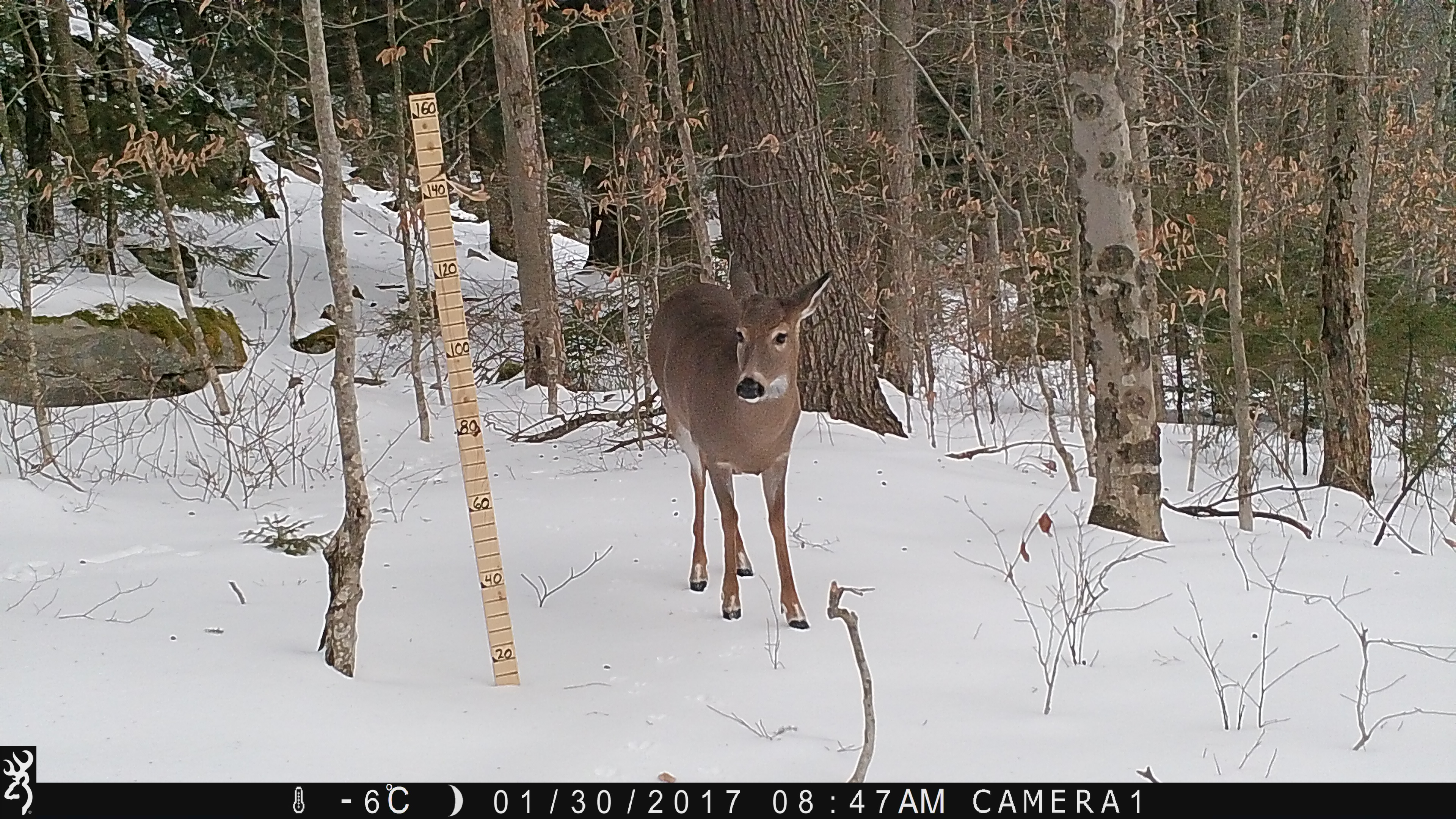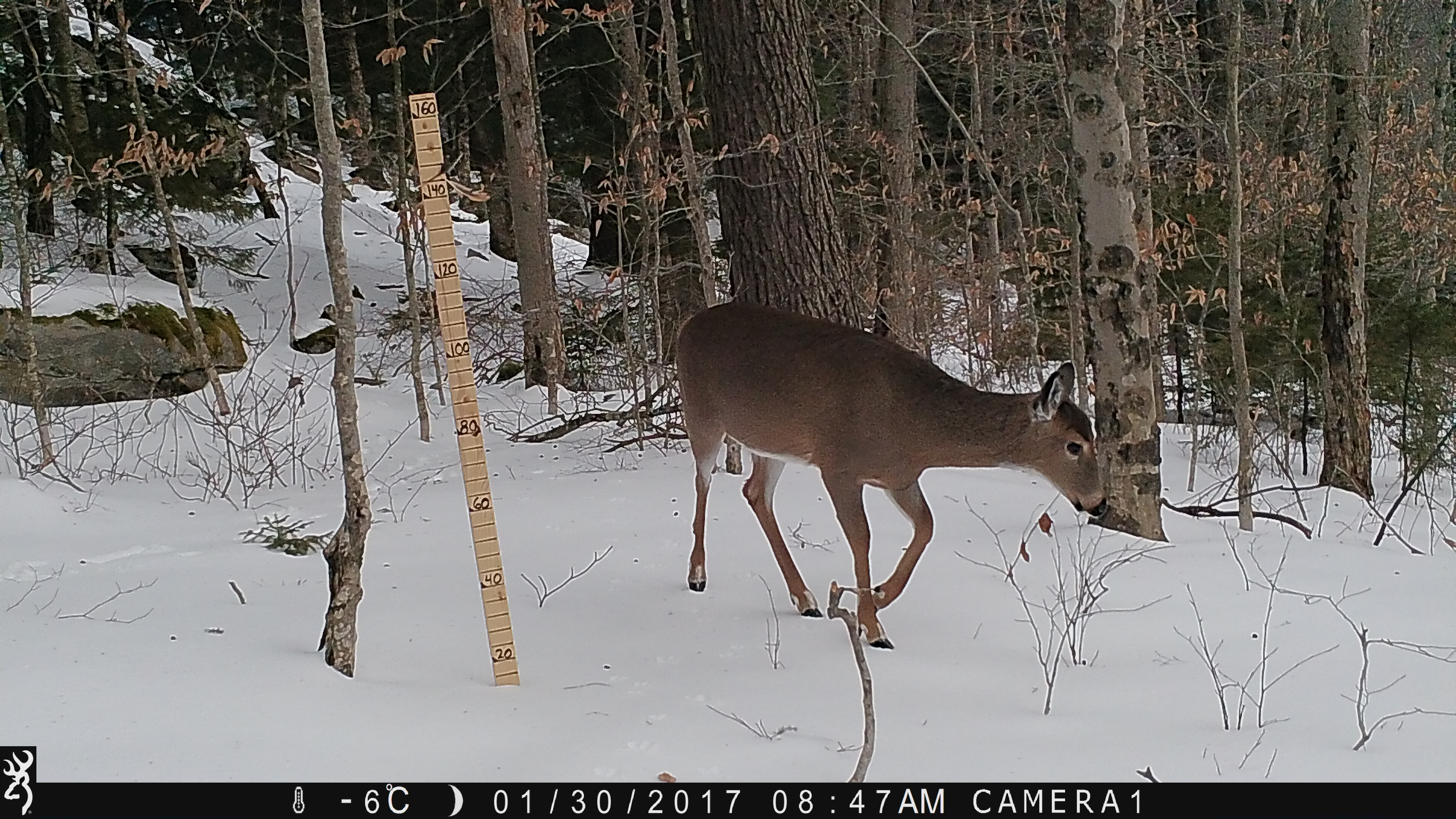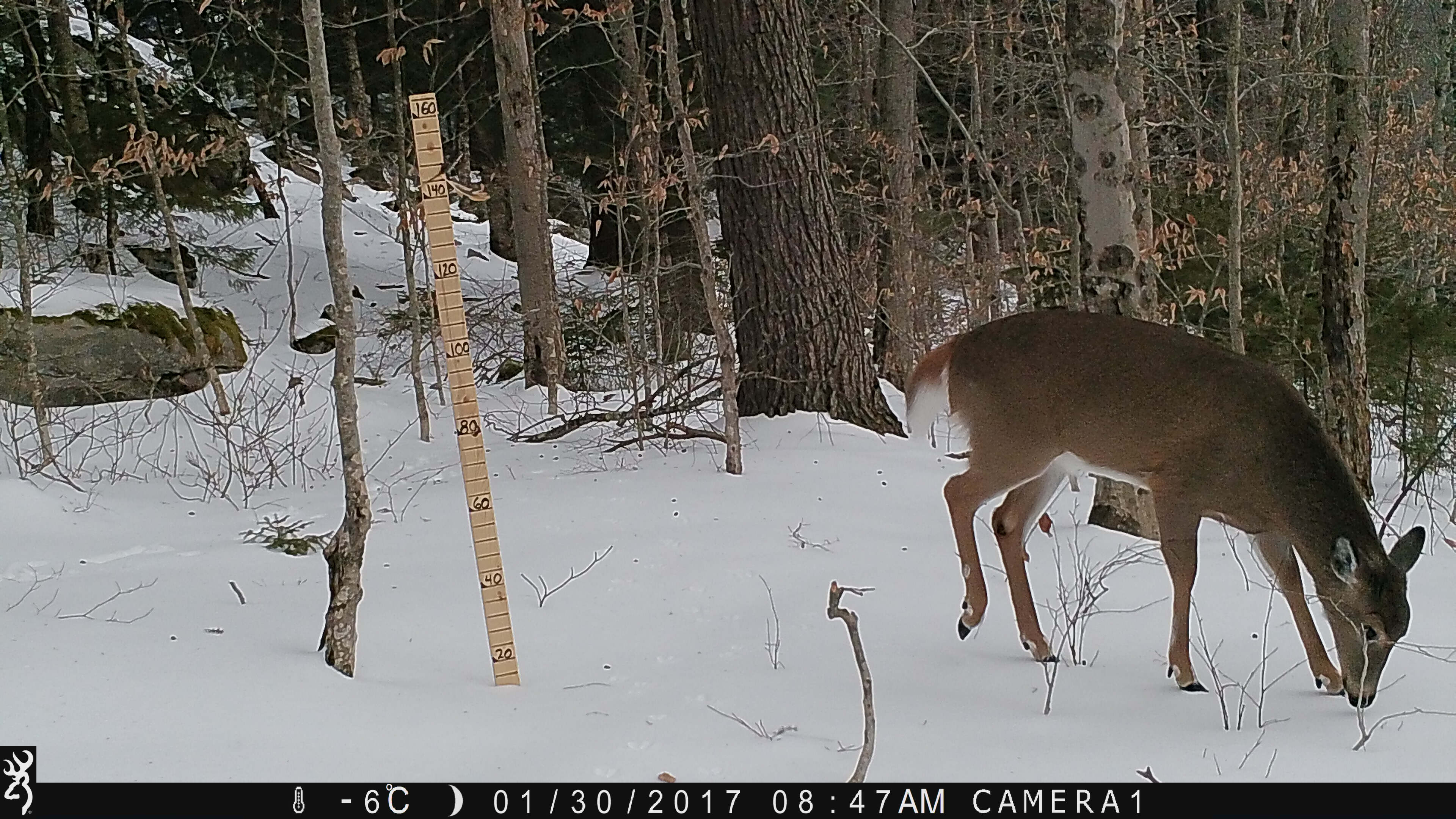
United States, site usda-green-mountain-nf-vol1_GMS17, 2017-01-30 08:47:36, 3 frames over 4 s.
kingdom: Animalia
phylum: Chordata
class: Mammalia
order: Artiodactyla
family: Cervidae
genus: Odocoileus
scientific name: Odocoileus virginianus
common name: white-tailed deer